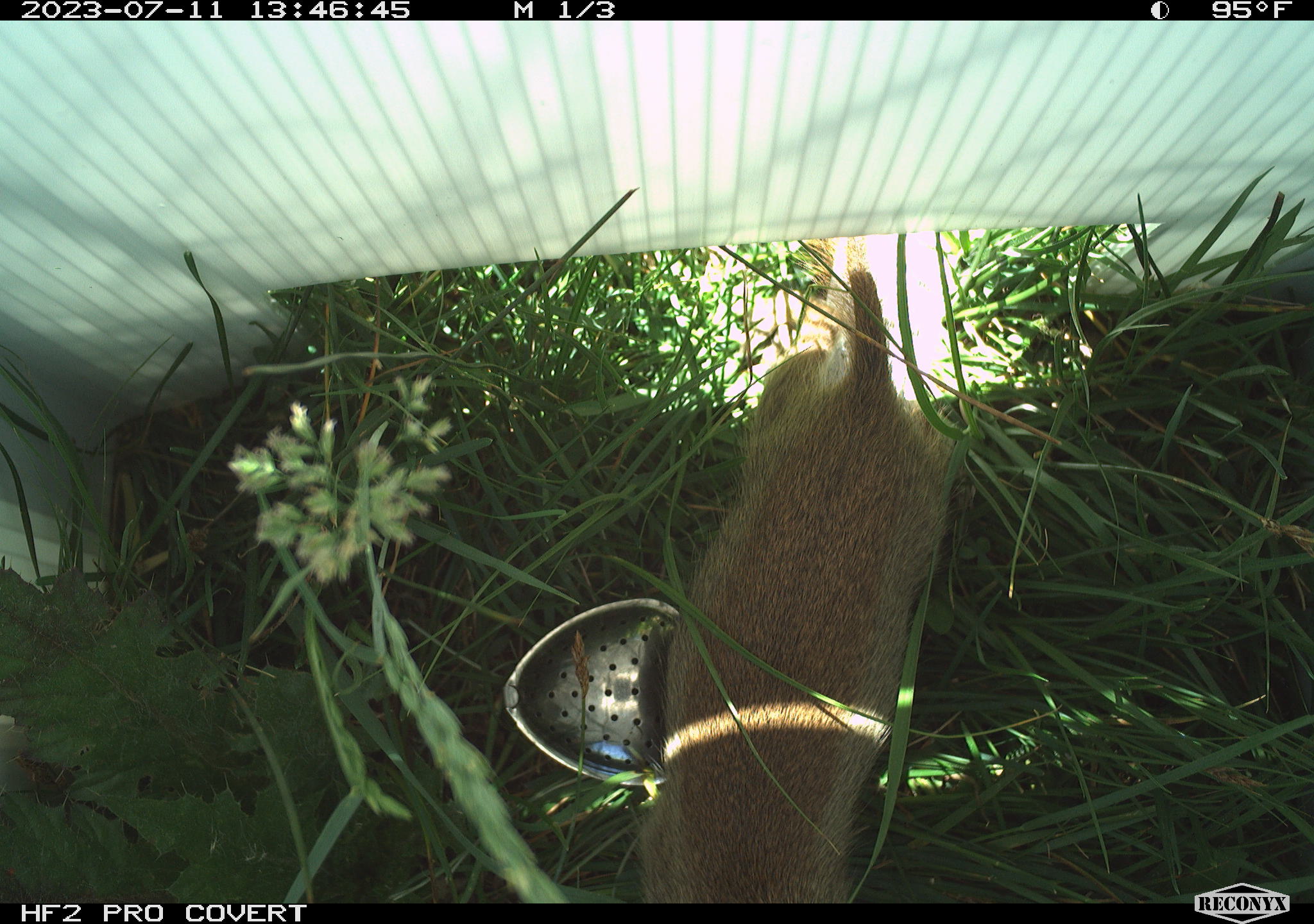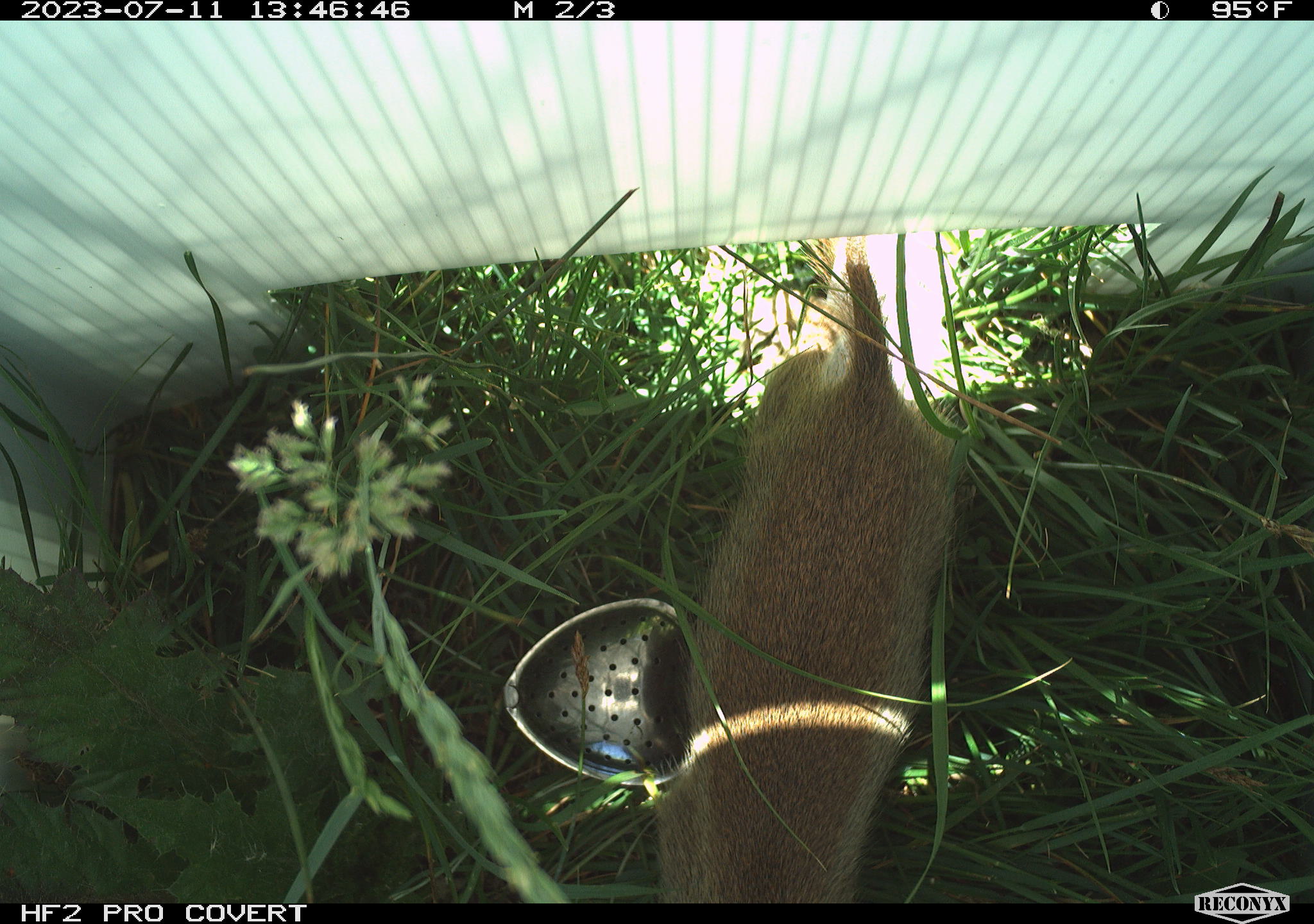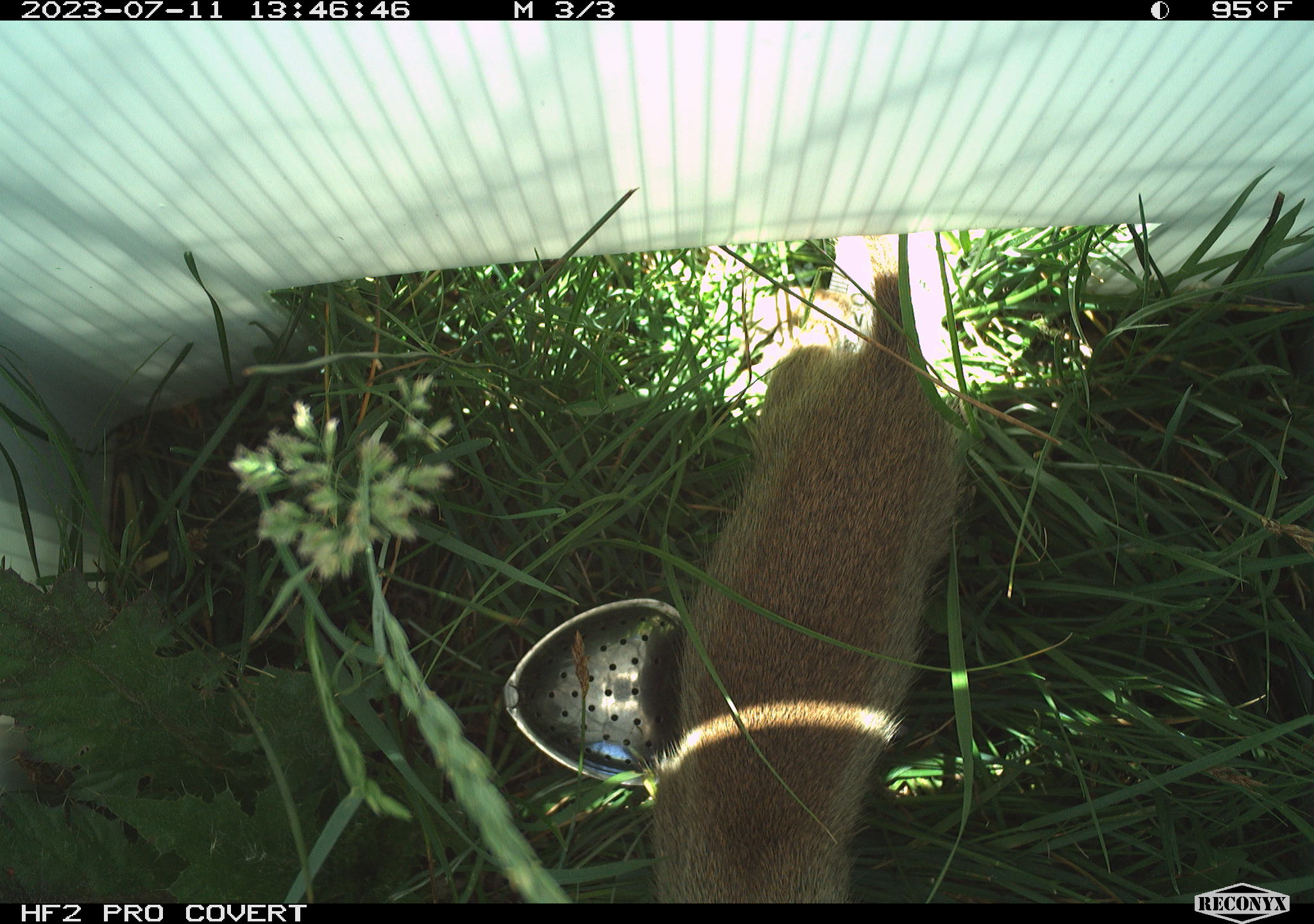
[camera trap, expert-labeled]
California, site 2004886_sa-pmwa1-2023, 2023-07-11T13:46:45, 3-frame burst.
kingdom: Animalia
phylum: Chordata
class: Mammalia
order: Rodentia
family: Sciuridae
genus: Urocitellus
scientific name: Urocitellus beldingi beldingi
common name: belding's ground squirrel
Belding's ground squirrel (Urocitellus beldingi beldingi).